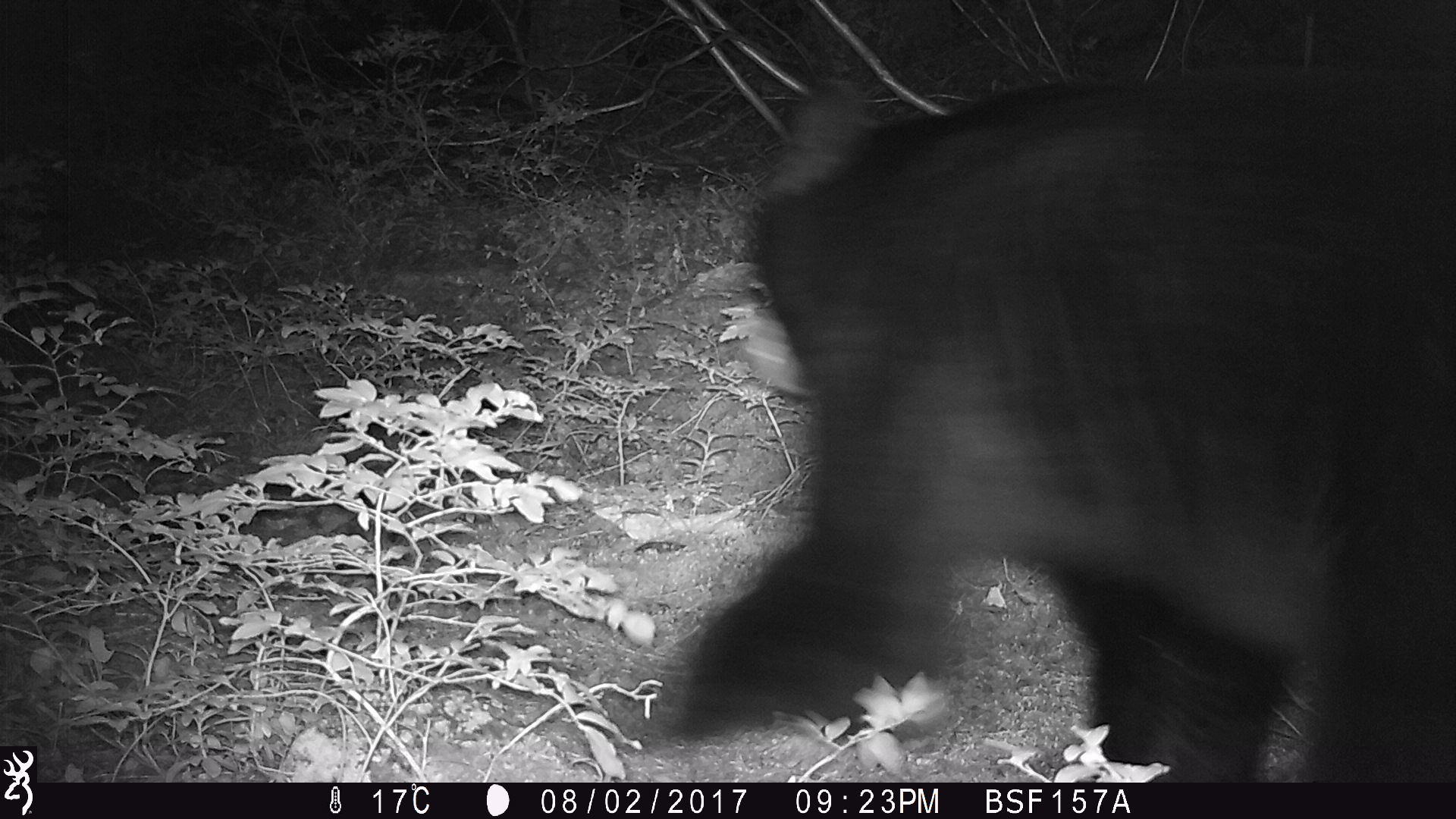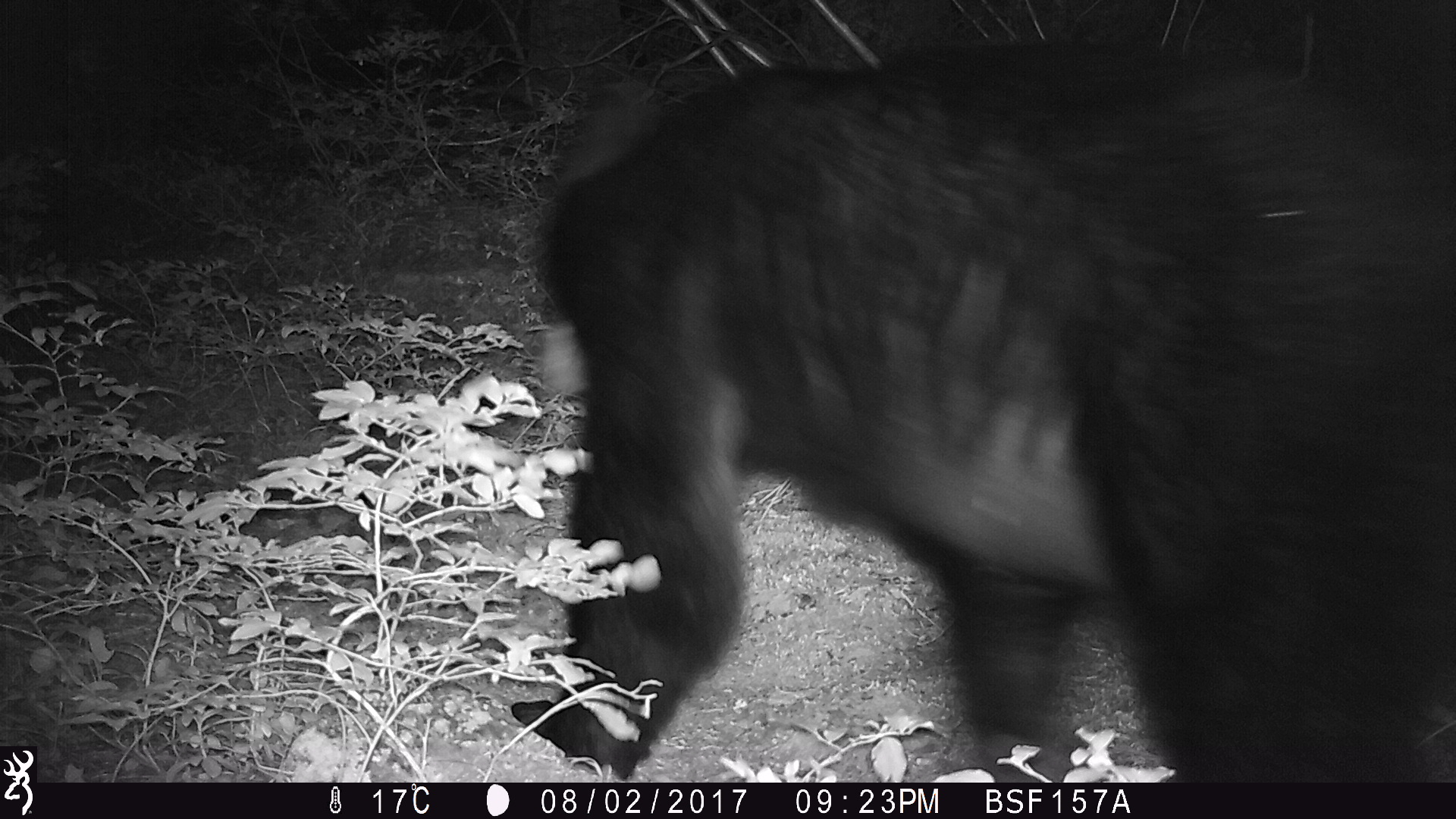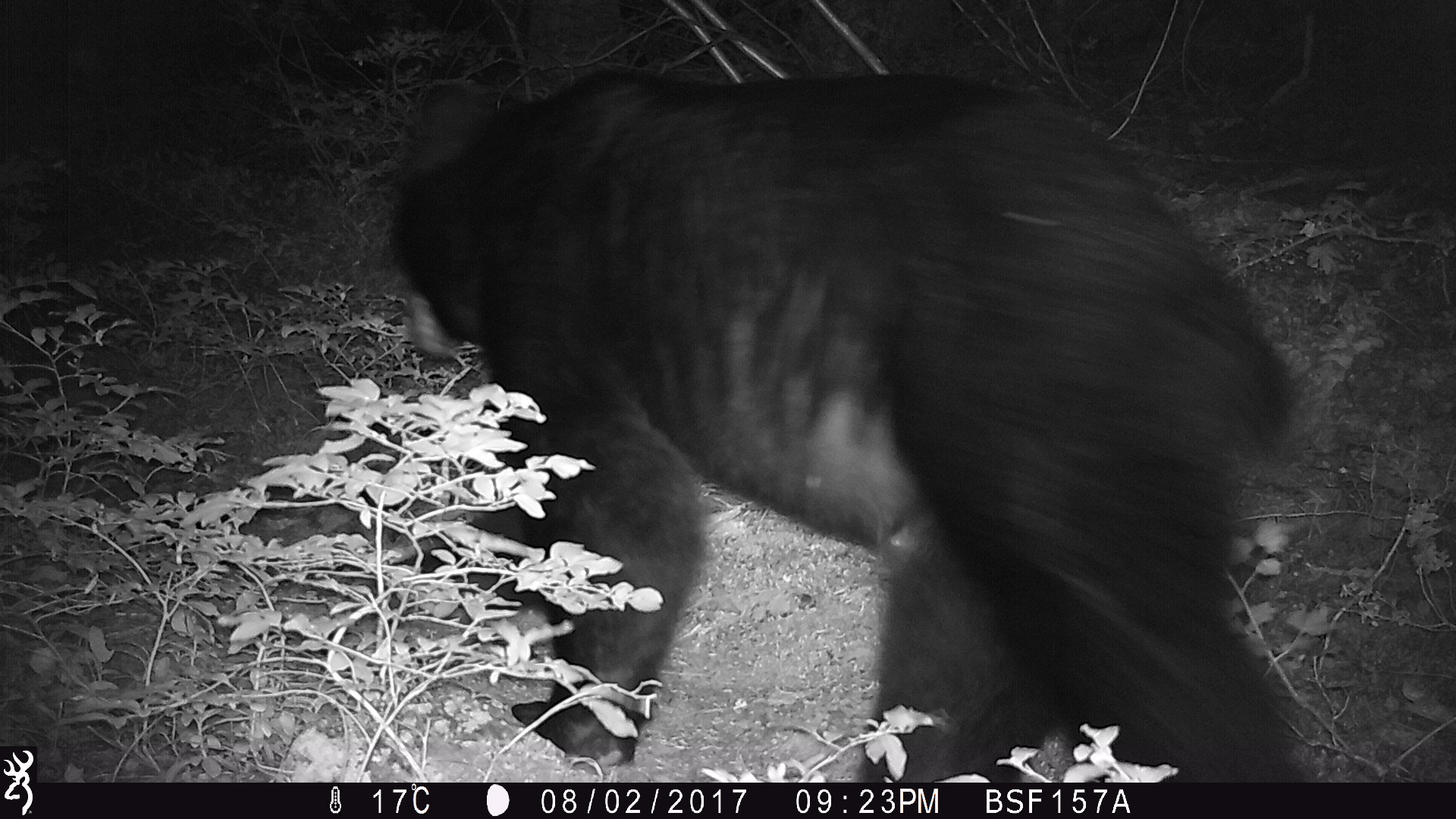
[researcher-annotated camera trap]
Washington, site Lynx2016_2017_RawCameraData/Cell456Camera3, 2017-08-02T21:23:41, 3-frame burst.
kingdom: Animalia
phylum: Chordata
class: Mammalia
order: Carnivora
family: Ursidae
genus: Ursus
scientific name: Ursus americanus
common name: american black bear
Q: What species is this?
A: Ursus americanus (american black bear).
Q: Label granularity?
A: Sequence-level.